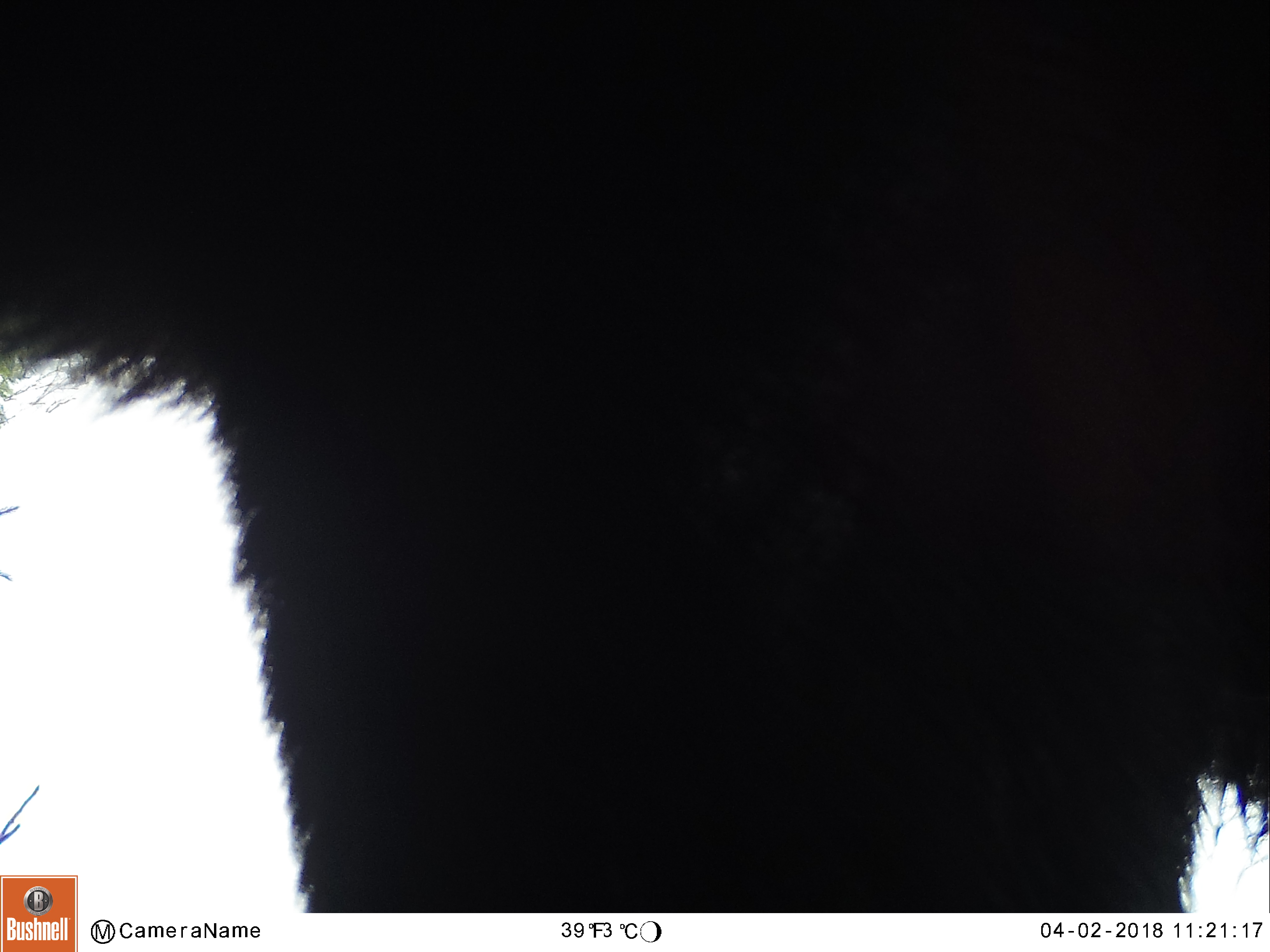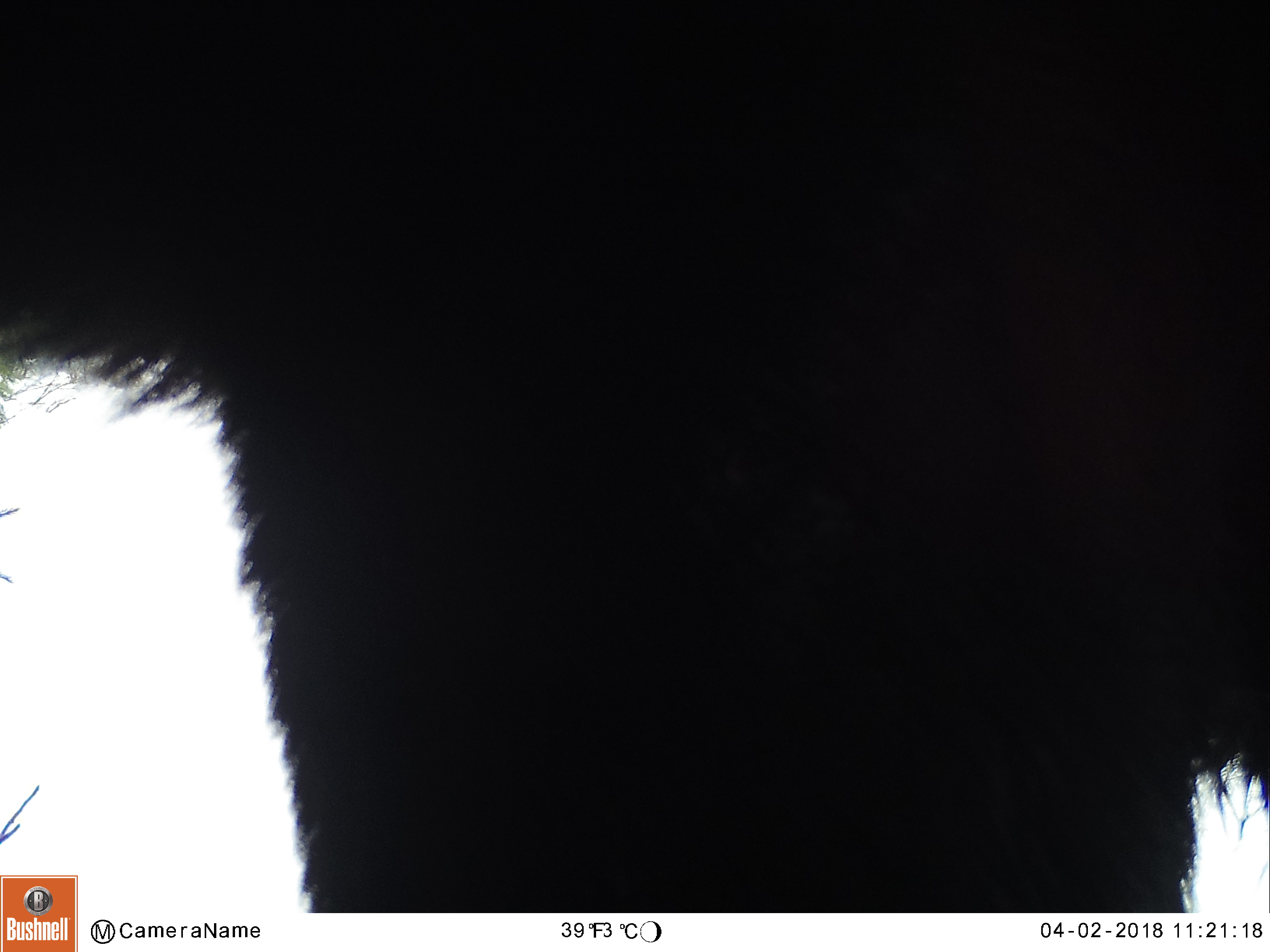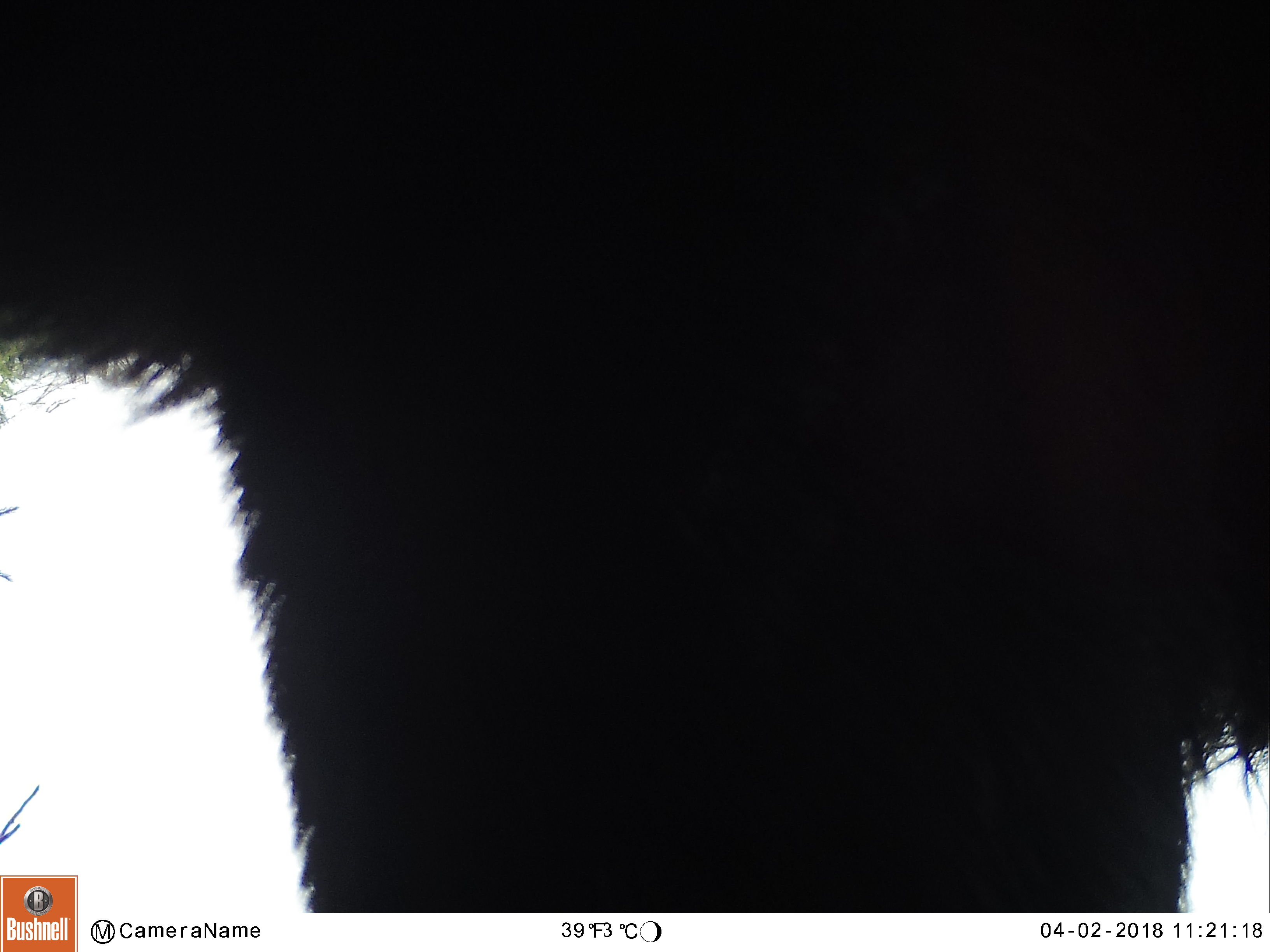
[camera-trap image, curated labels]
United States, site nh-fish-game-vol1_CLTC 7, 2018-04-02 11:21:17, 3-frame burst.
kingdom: Animalia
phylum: Chordata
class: Mammalia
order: Artiodactyla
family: Cervidae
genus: Alces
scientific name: Alces alces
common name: moose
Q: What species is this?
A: Moose (Alces alces).